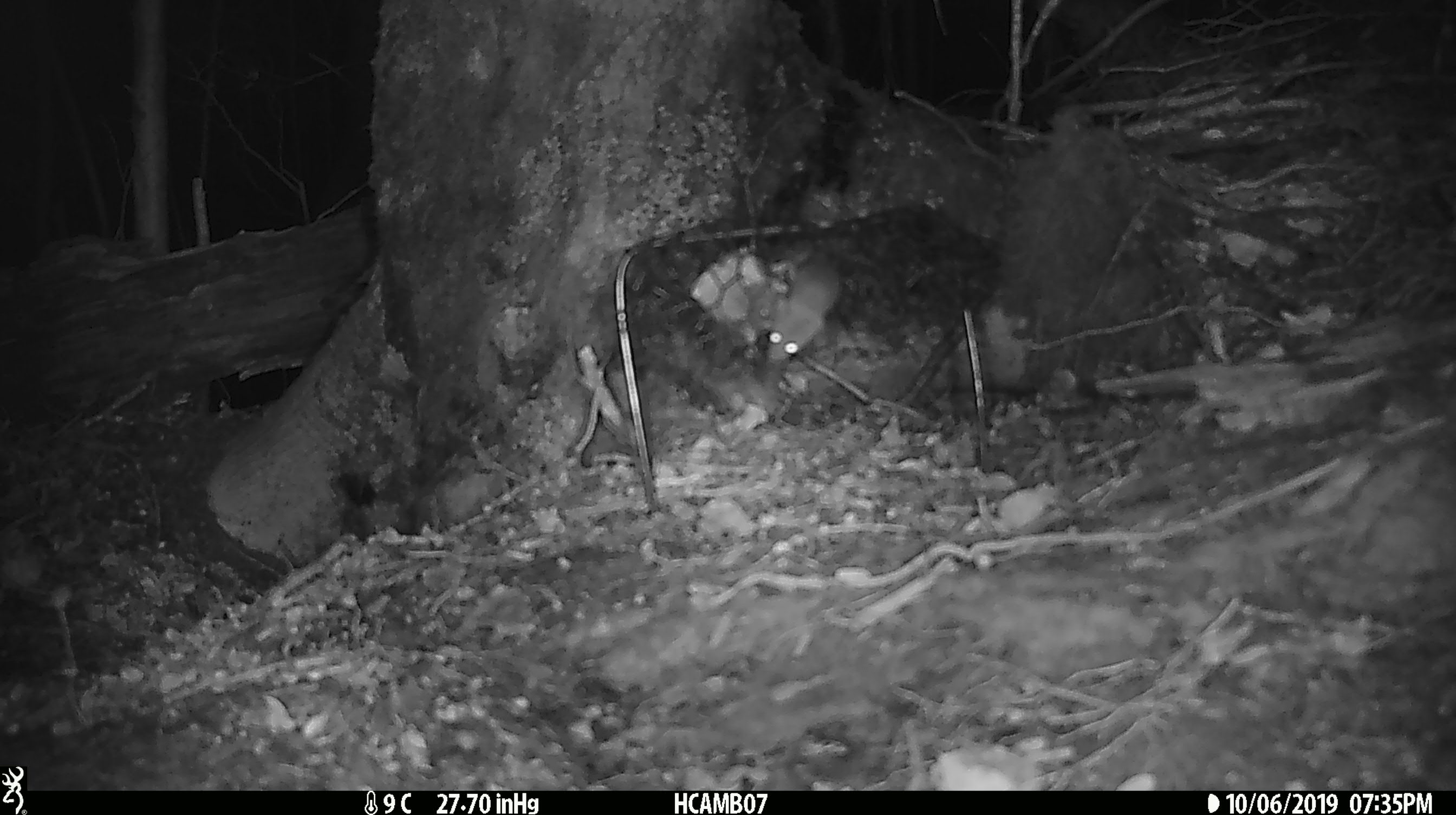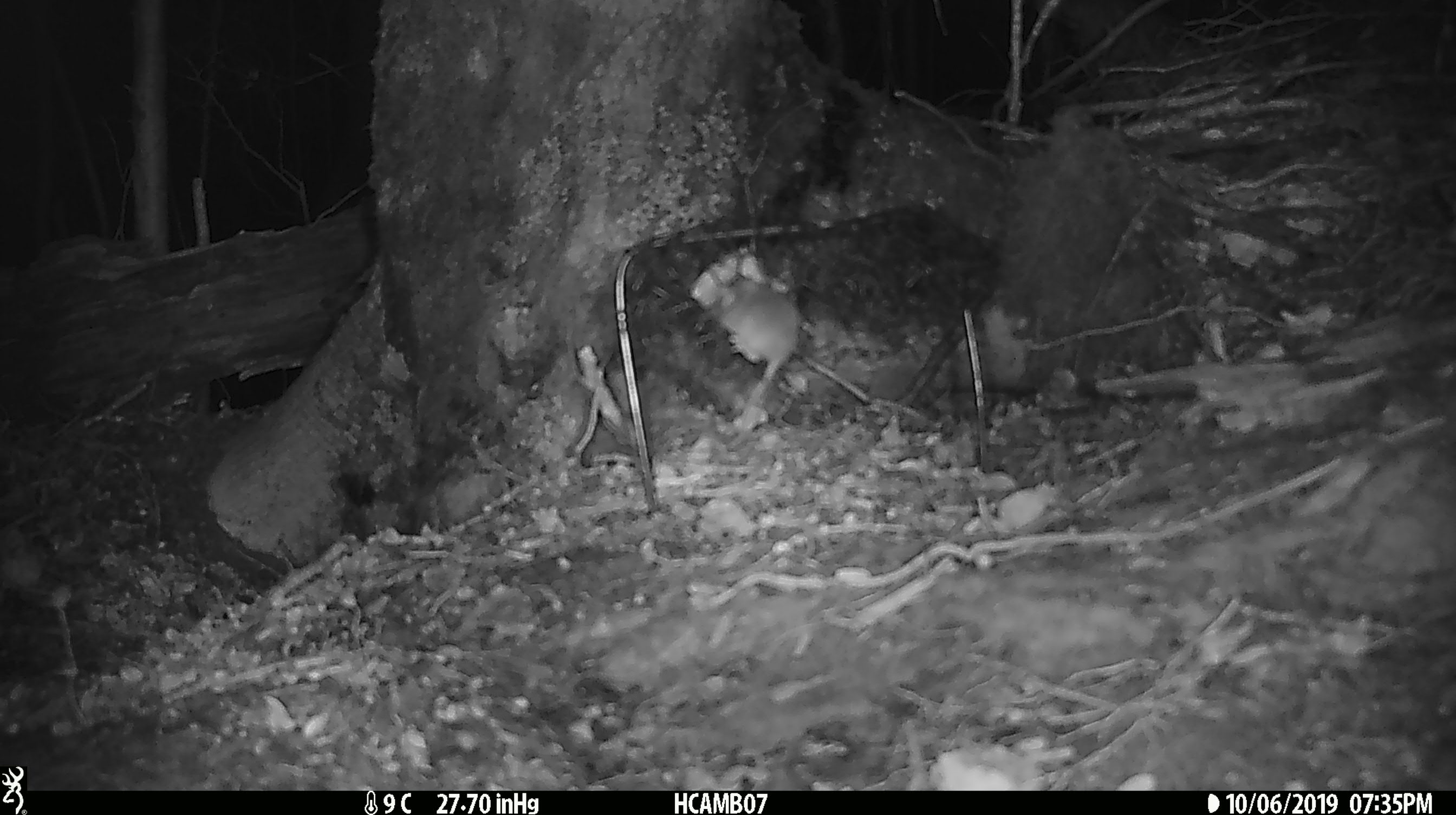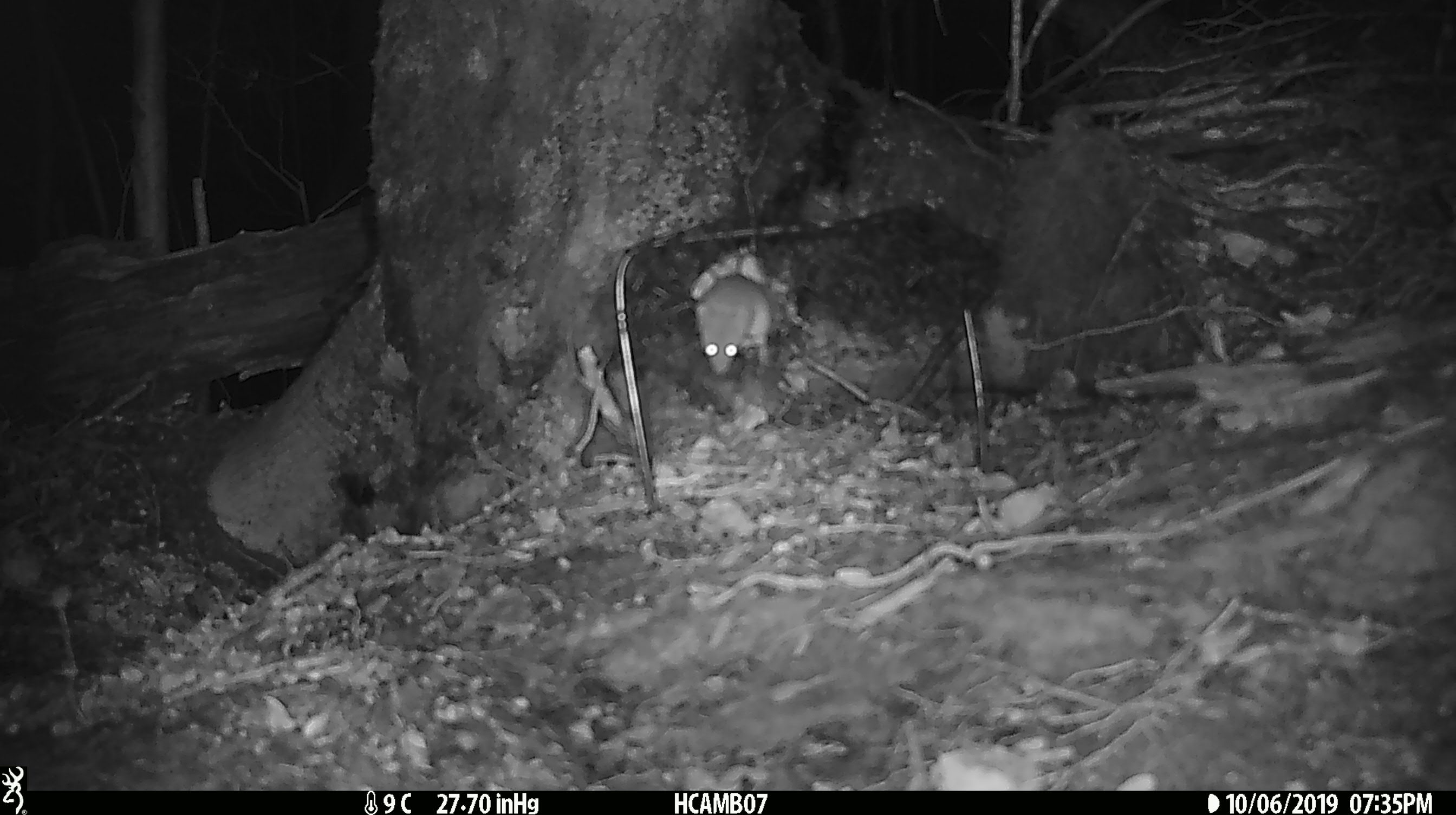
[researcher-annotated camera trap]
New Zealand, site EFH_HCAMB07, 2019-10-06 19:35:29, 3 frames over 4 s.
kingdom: Animalia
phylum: Chordata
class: Mammalia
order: Rodentia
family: Muridae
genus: Mus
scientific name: Mus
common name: mouse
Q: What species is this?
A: Mouse (Mus).